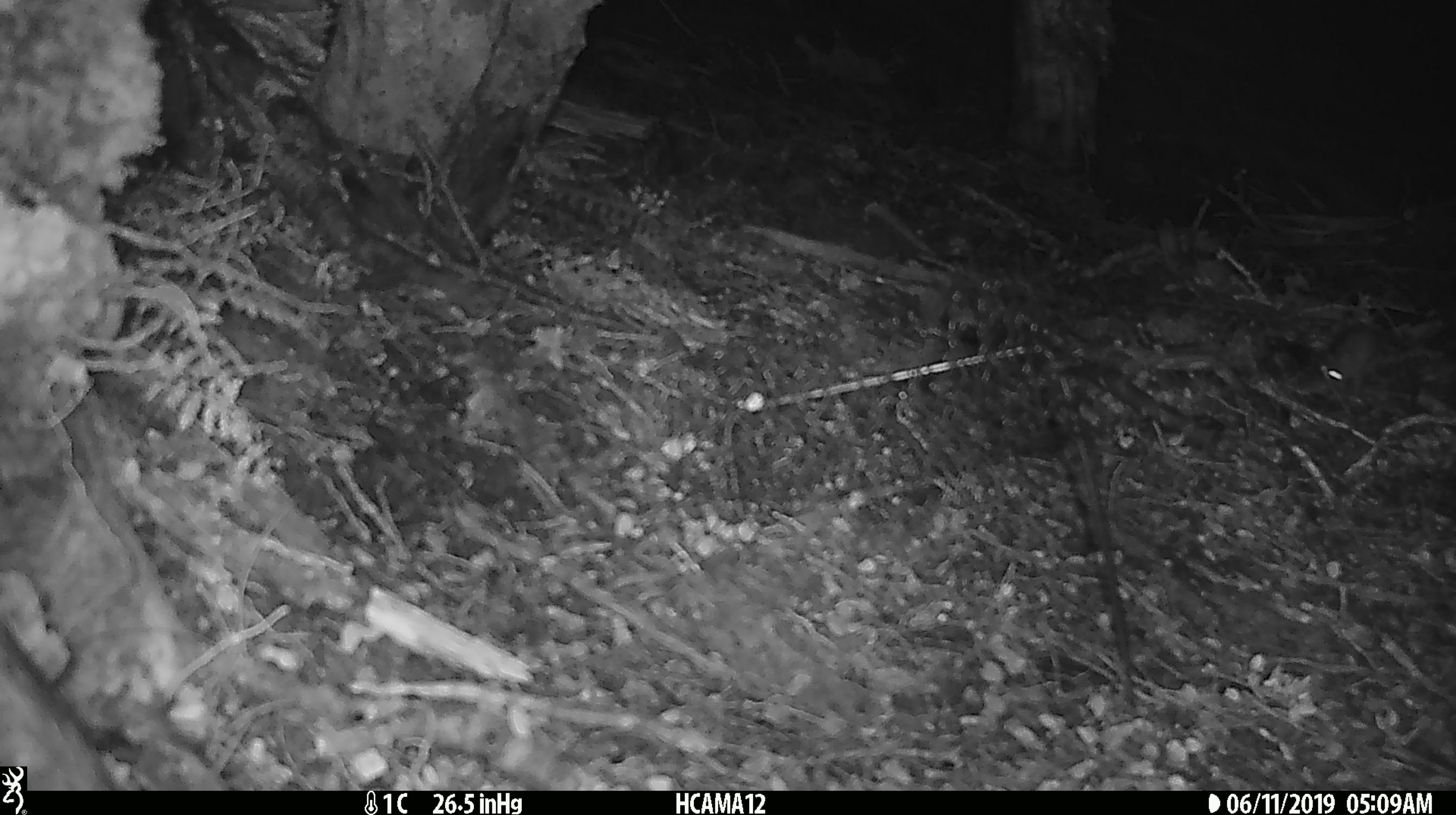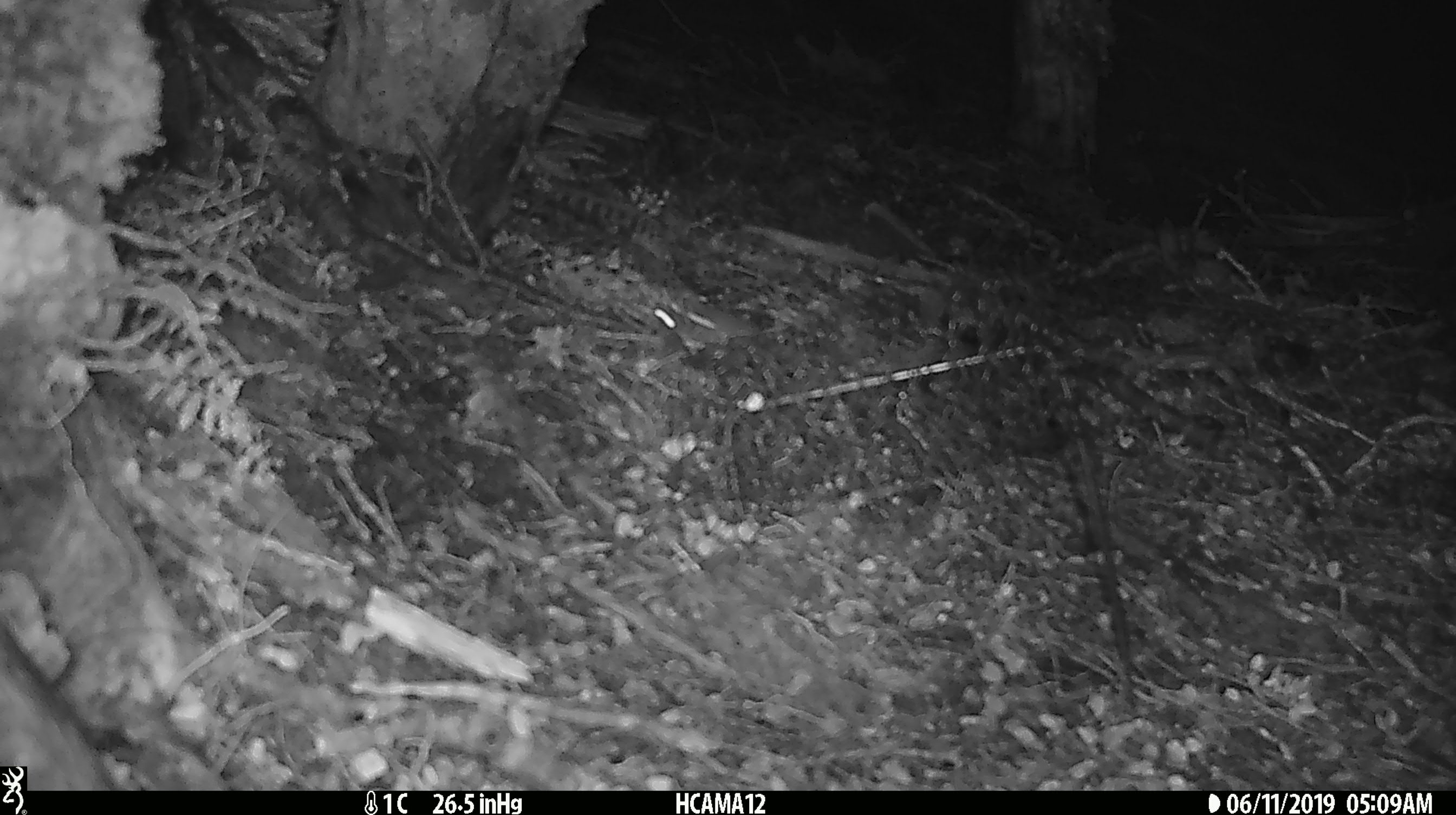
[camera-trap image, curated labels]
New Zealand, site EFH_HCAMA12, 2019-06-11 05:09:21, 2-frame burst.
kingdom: Animalia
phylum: Chordata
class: Mammalia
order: Rodentia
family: Muridae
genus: Mus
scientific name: Mus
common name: mouse